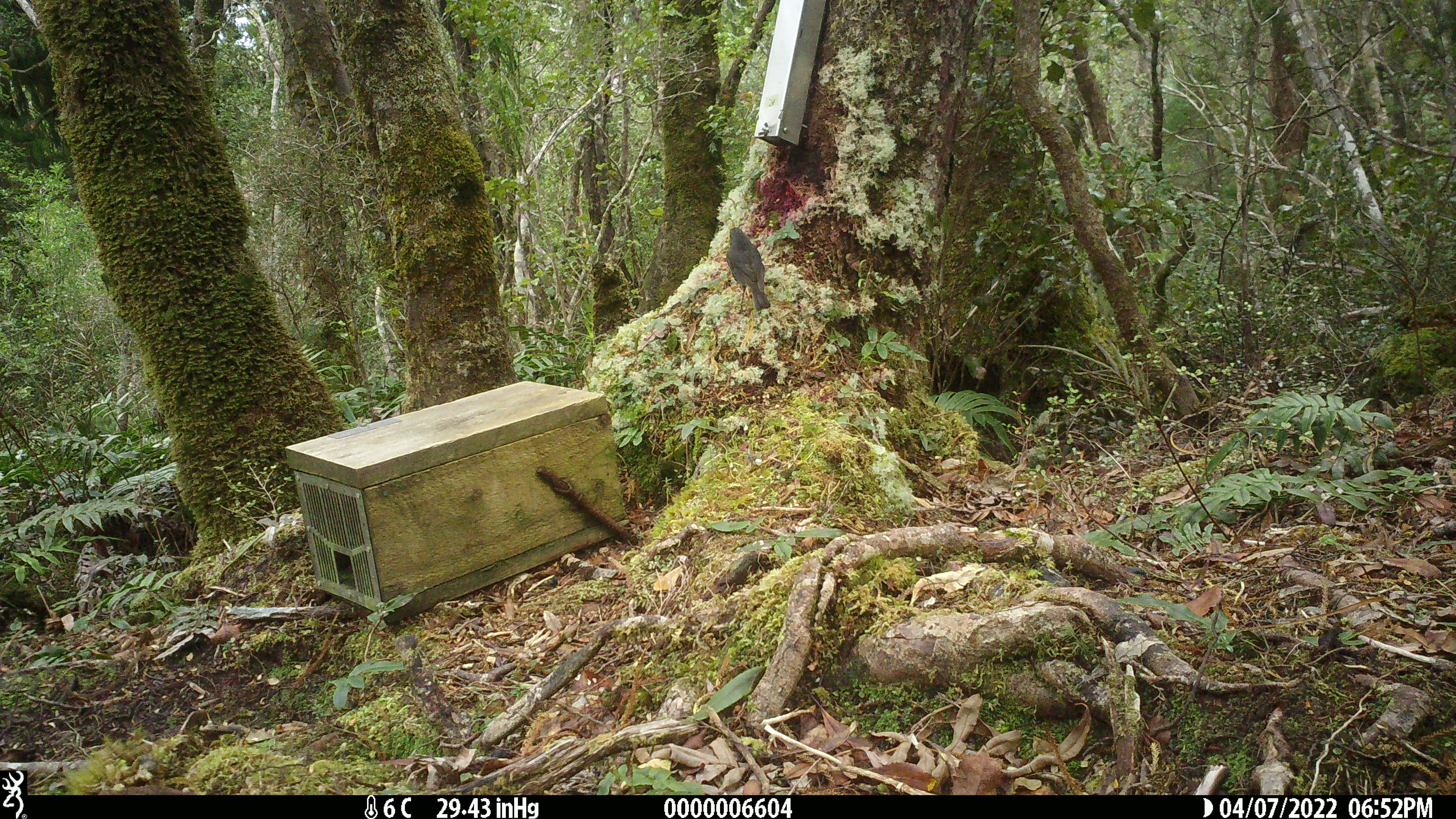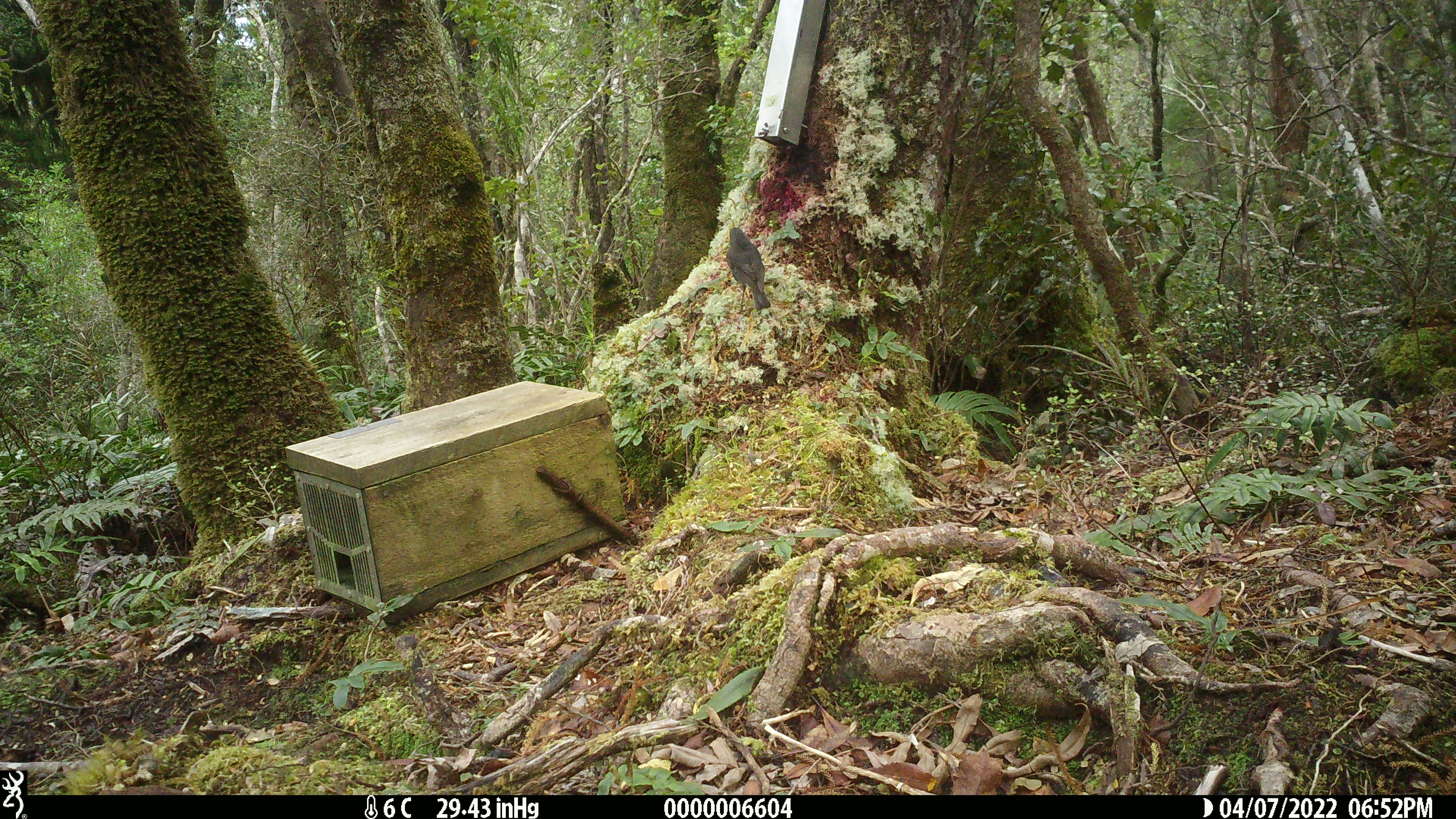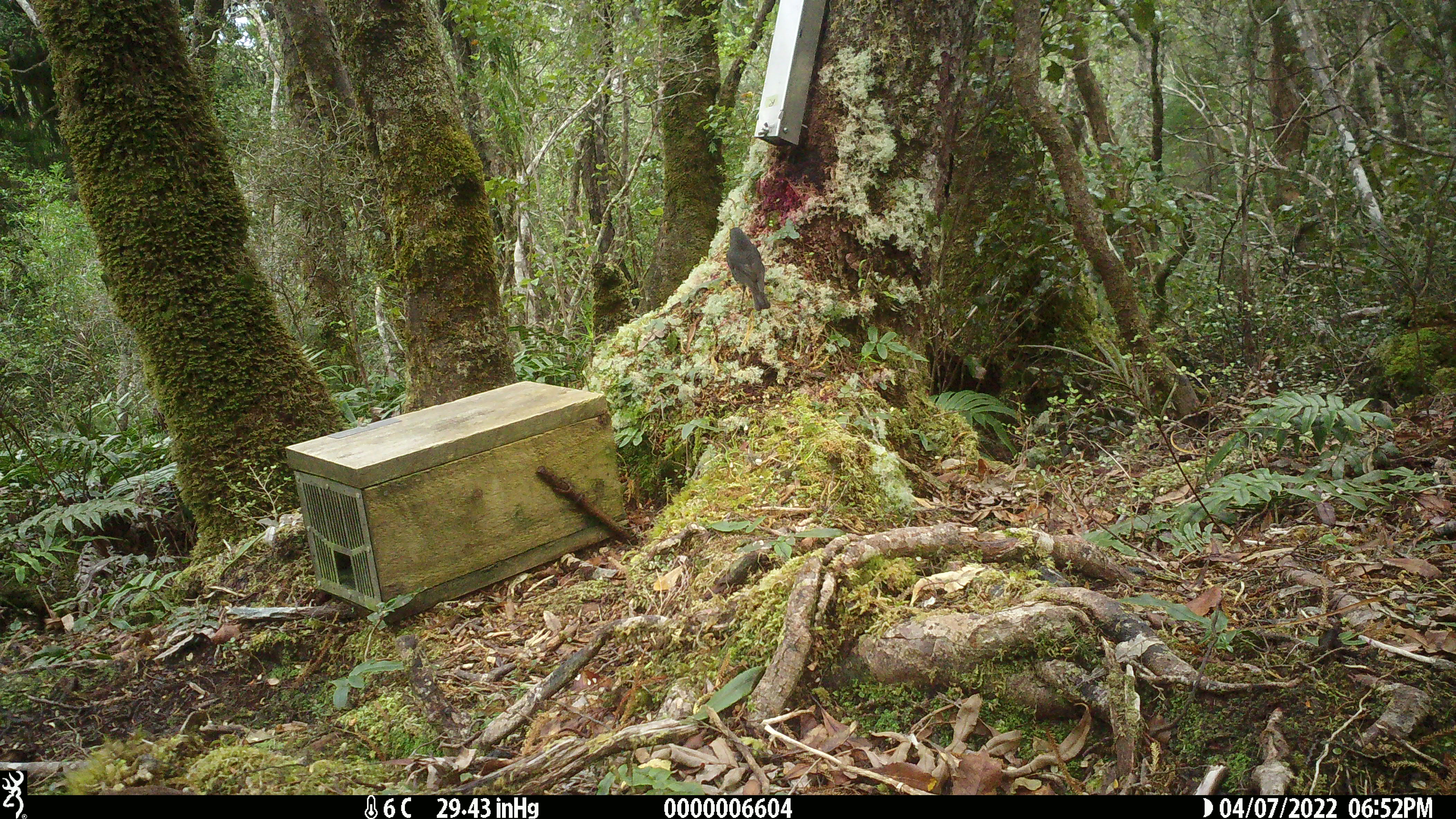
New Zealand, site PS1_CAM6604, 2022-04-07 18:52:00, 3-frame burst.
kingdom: Animalia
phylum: Chordata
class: Aves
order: Passeriformes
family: Petroicidae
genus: Petroica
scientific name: Petroica australis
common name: new zealand robin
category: robin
Robin (new zealand robin) (Petroica australis).